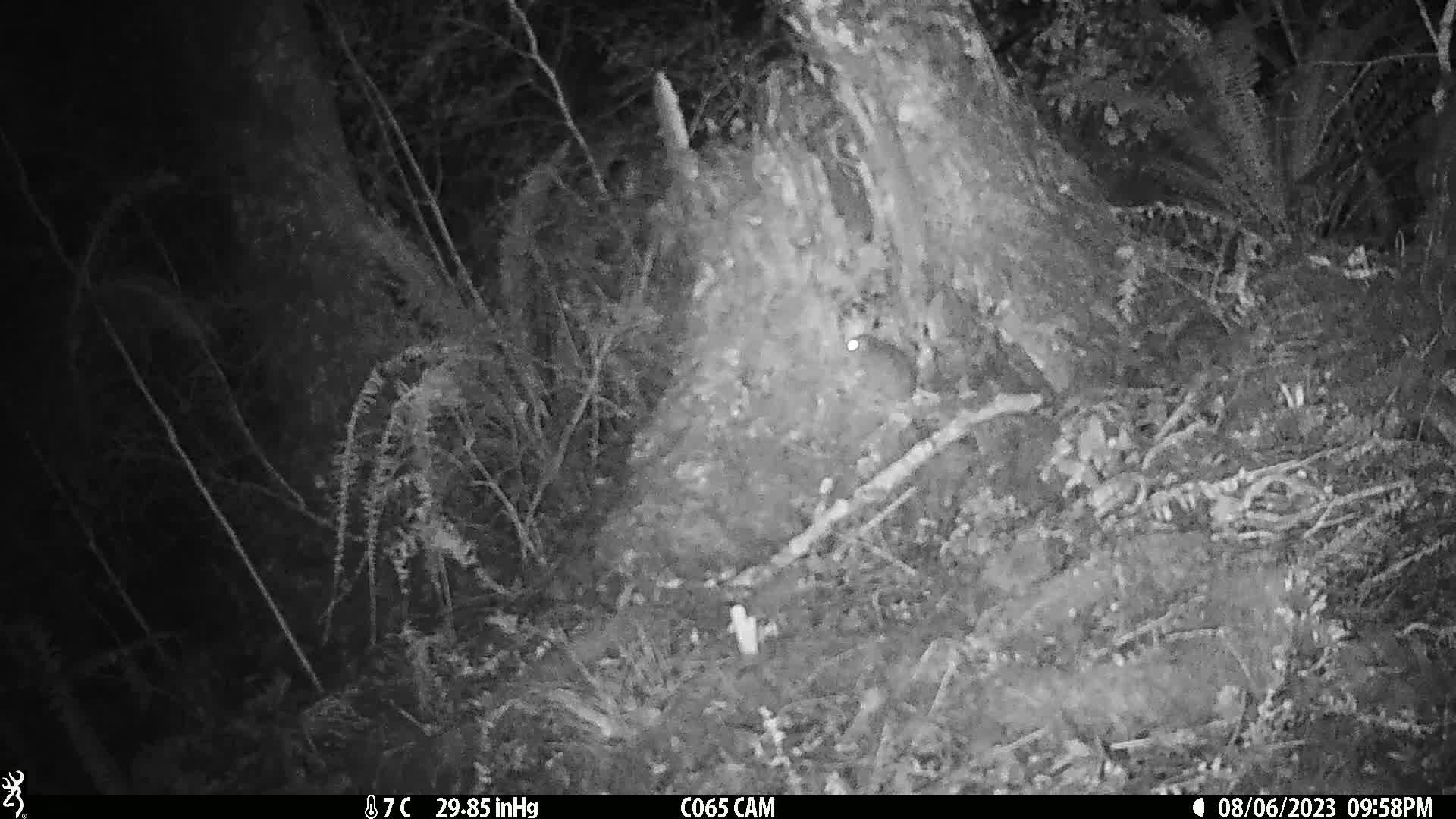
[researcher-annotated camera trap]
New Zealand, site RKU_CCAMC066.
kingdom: Animalia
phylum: Chordata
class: Mammalia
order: Rodentia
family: Muridae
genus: Rattus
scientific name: Rattus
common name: rat